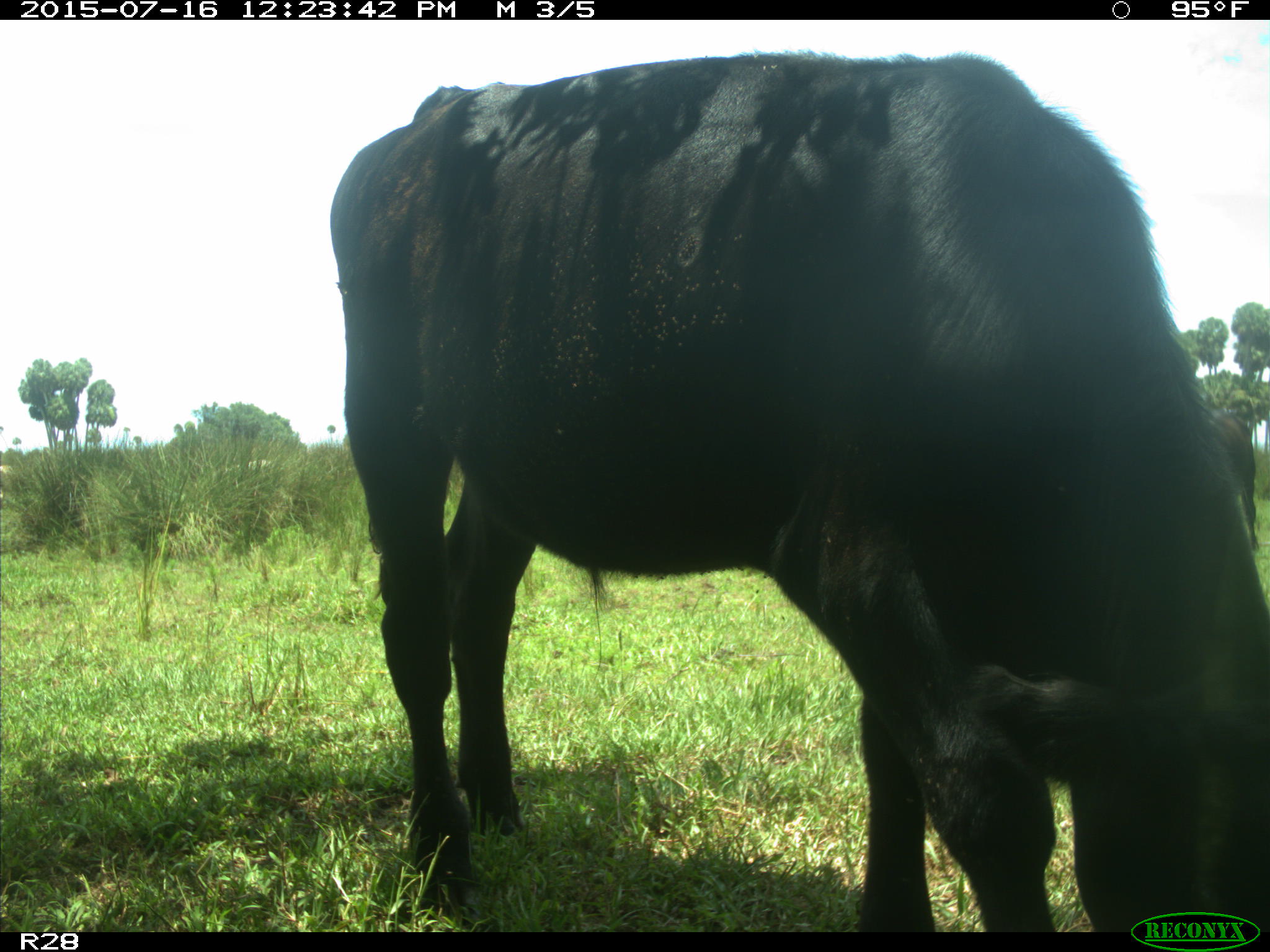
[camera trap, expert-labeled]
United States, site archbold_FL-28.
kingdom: Animalia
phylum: Chordata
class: Mammalia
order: Artiodactyla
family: Bovidae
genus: Bos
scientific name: Bos taurus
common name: domestic cow